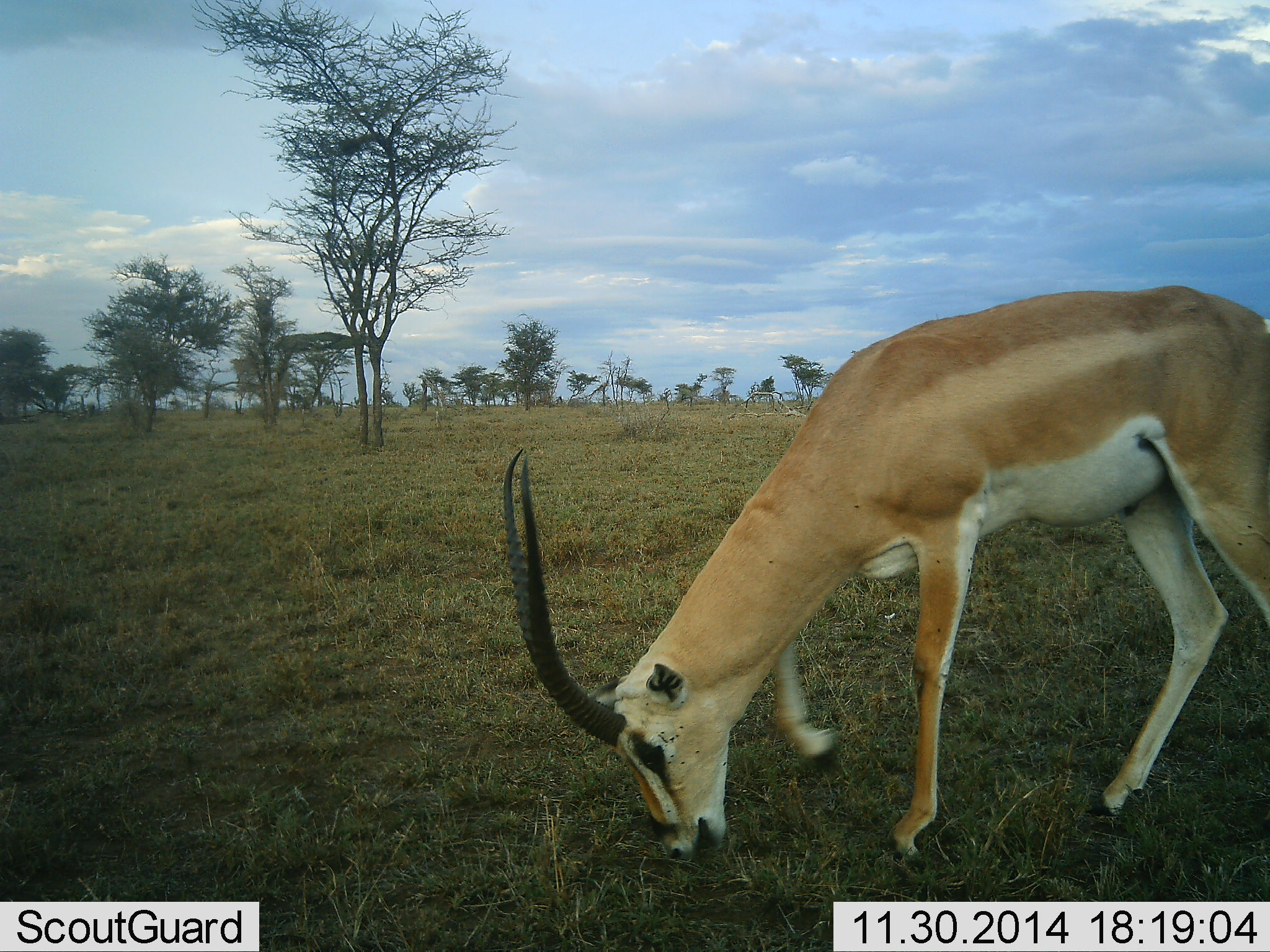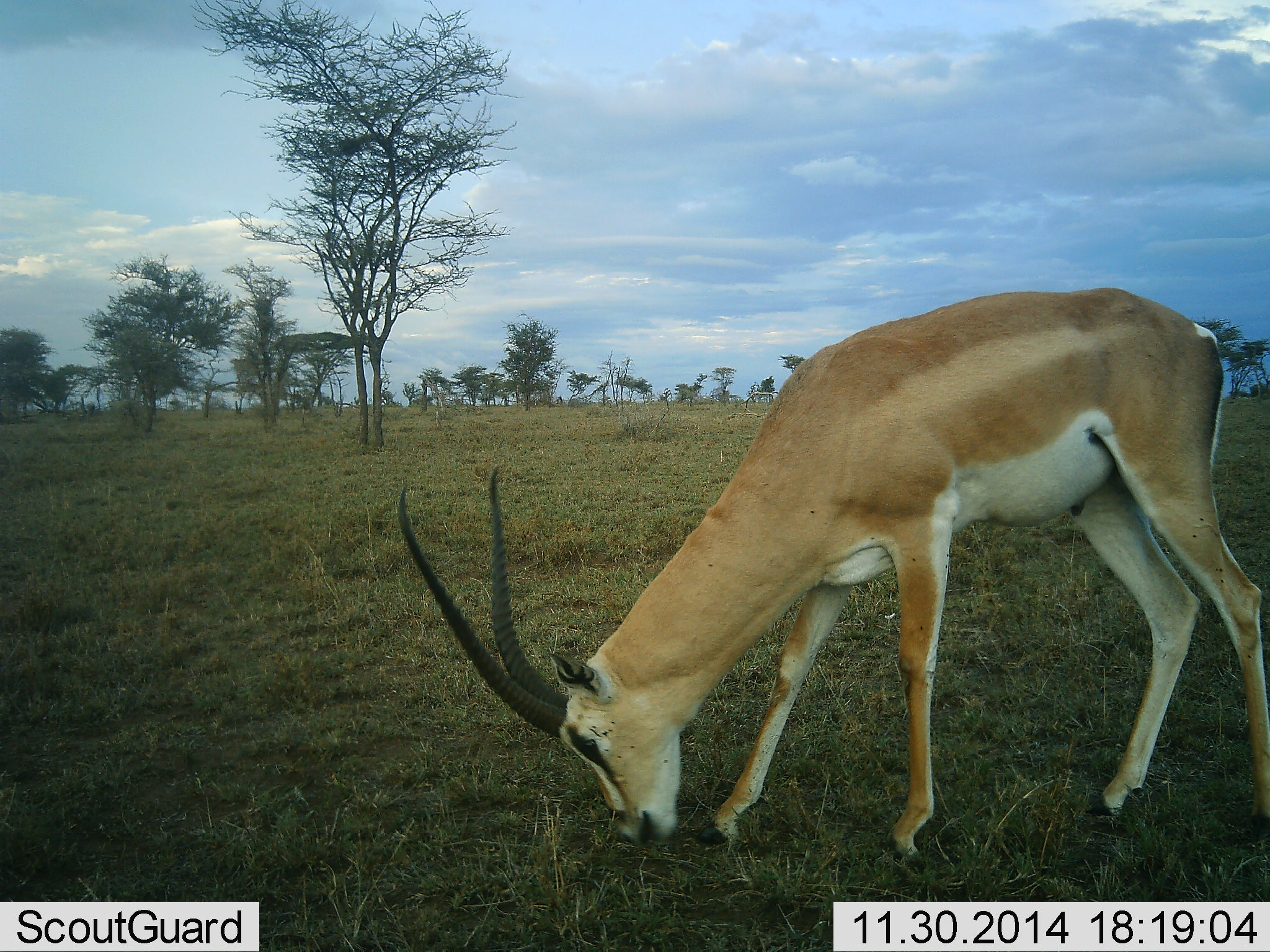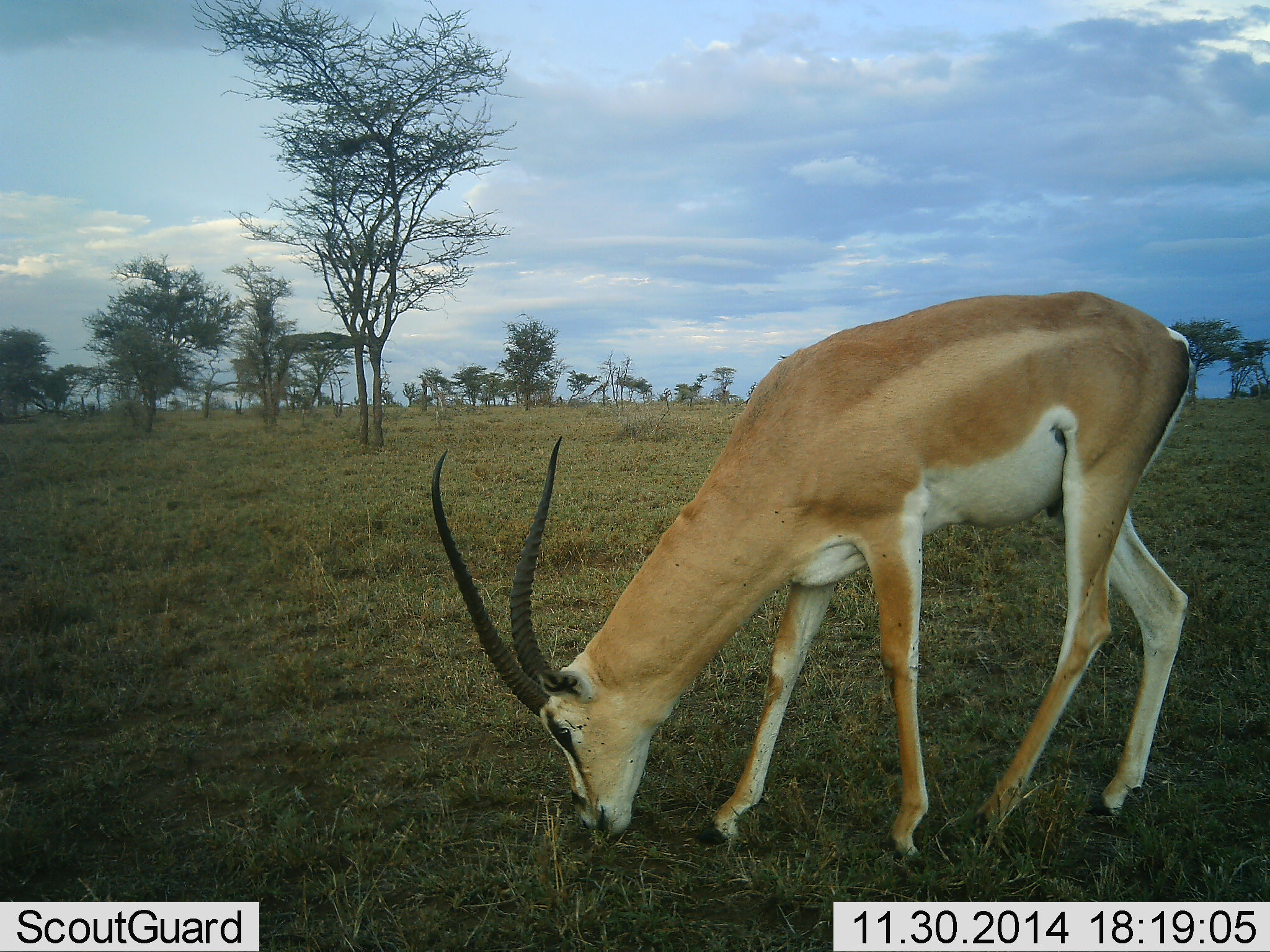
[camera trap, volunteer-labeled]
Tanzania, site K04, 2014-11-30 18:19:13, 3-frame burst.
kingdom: Animalia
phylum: Chordata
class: Mammalia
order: Artiodactyla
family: Bovidae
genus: Nanger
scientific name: Nanger granti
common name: grant's gazelle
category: gazellegrants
Gazellegrants (grant's gazelle) (Nanger granti), count 1. Behavior (volunteer vote fractions): standing 10%, resting 10%, moving 40%, interacting 0%. Young present (vote fraction): 0%. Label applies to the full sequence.